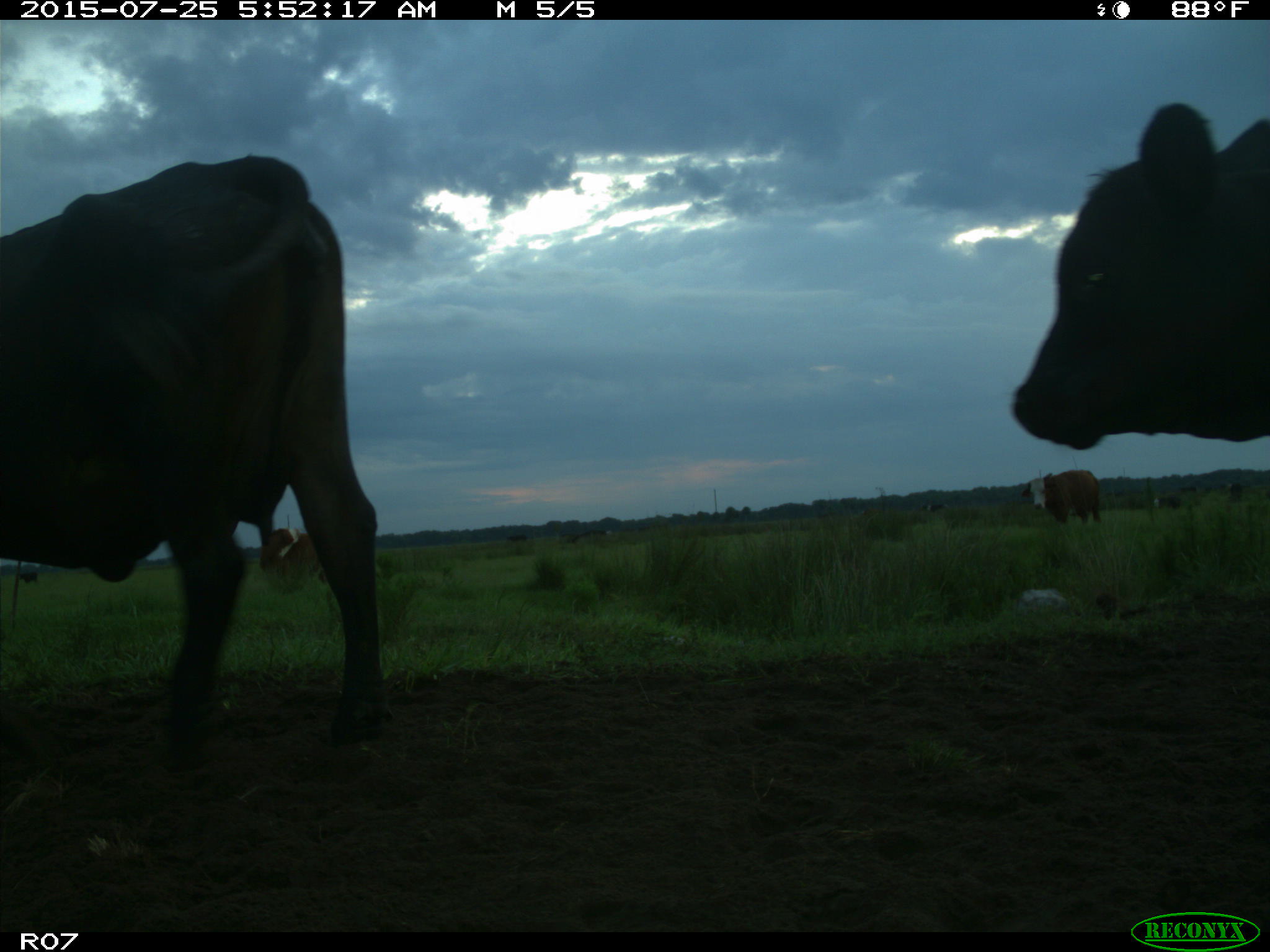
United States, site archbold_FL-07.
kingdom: Animalia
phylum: Chordata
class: Mammalia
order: Artiodactyla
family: Bovidae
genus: Bos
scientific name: Bos taurus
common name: domestic cow